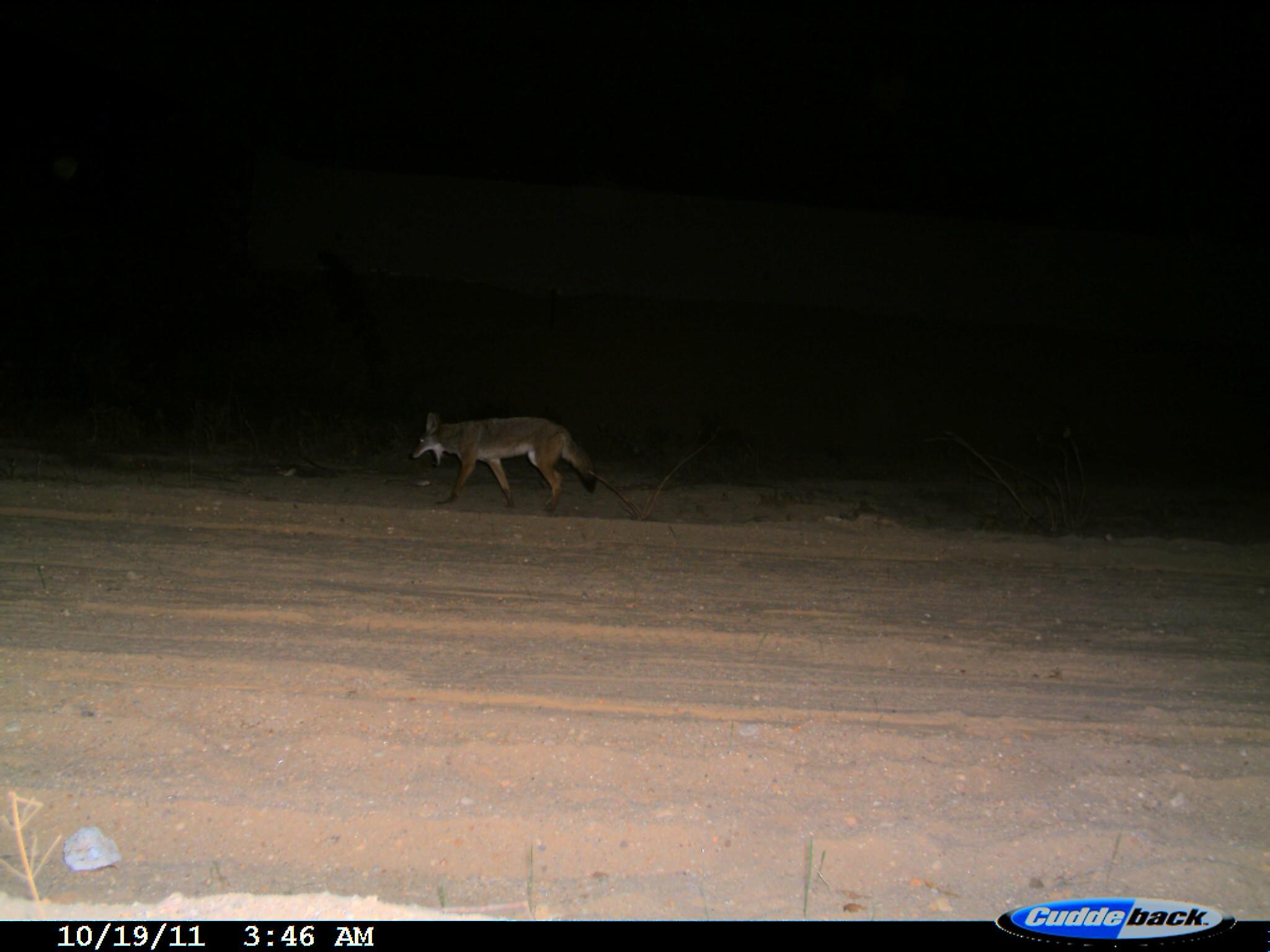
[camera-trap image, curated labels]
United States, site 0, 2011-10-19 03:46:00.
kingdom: Animalia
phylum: Chordata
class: Mammalia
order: Carnivora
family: Canidae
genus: Canis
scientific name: Canis latrans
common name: coyote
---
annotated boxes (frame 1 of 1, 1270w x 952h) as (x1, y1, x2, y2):
coyote: (413, 406, 608, 520)